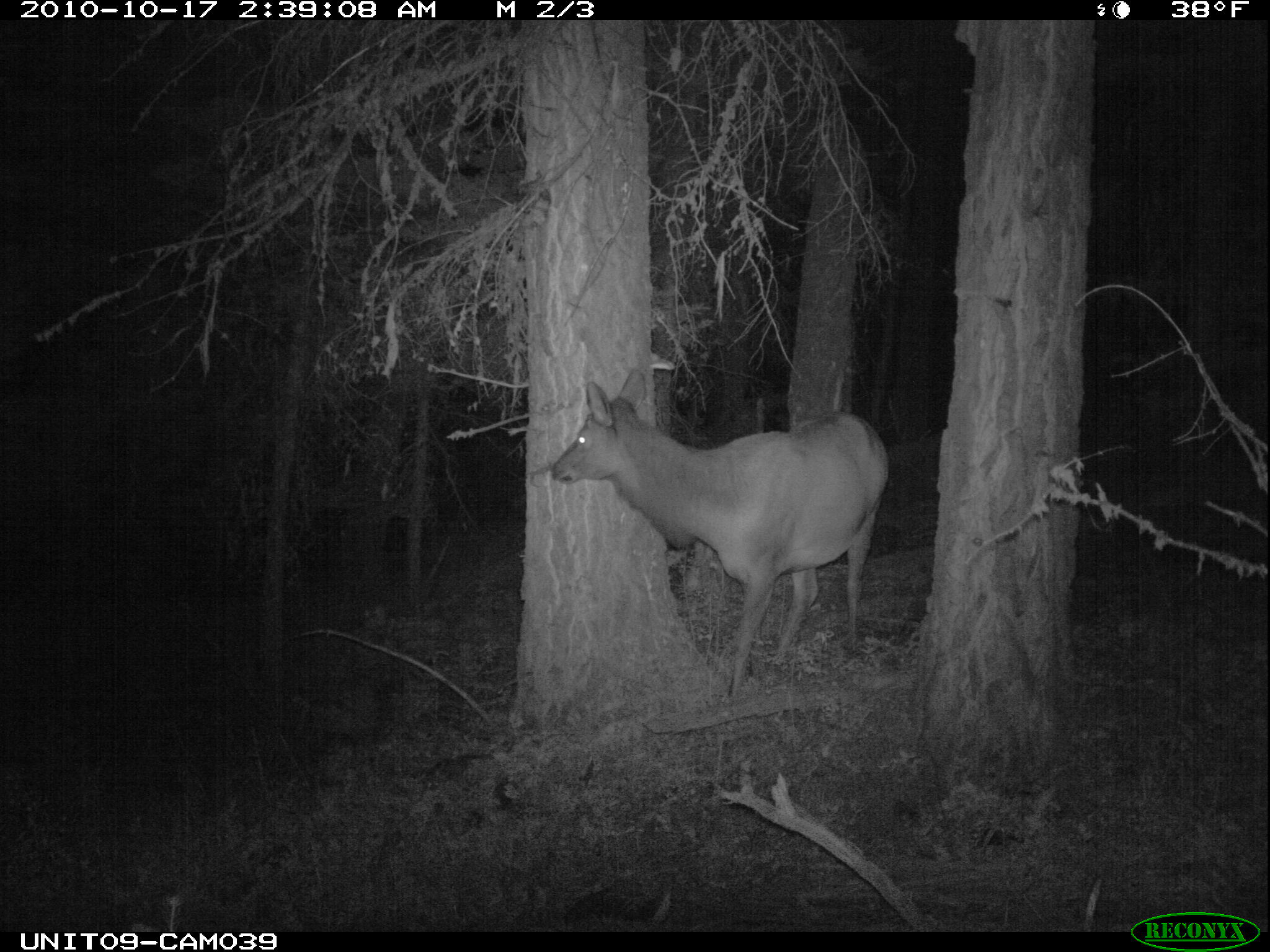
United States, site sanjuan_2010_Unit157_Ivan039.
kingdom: Animalia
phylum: Chordata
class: Mammalia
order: Artiodactyla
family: Cervidae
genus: Cervus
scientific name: Cervus elaphus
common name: red deer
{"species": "Cervus elaphus (red deer)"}